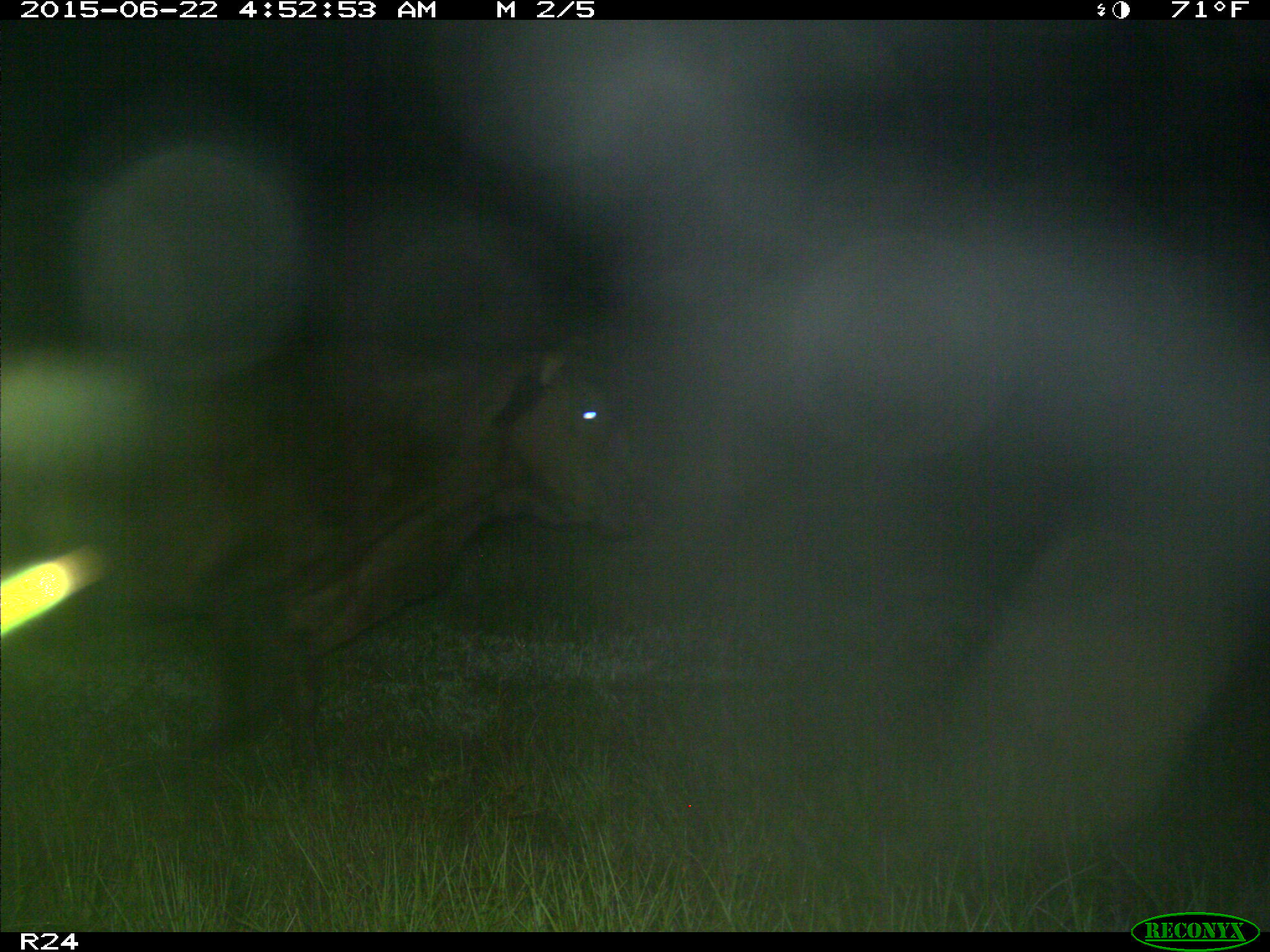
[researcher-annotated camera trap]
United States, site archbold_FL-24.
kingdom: Animalia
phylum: Chordata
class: Mammalia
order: Artiodactyla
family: Bovidae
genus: Bos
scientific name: Bos taurus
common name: domestic cow